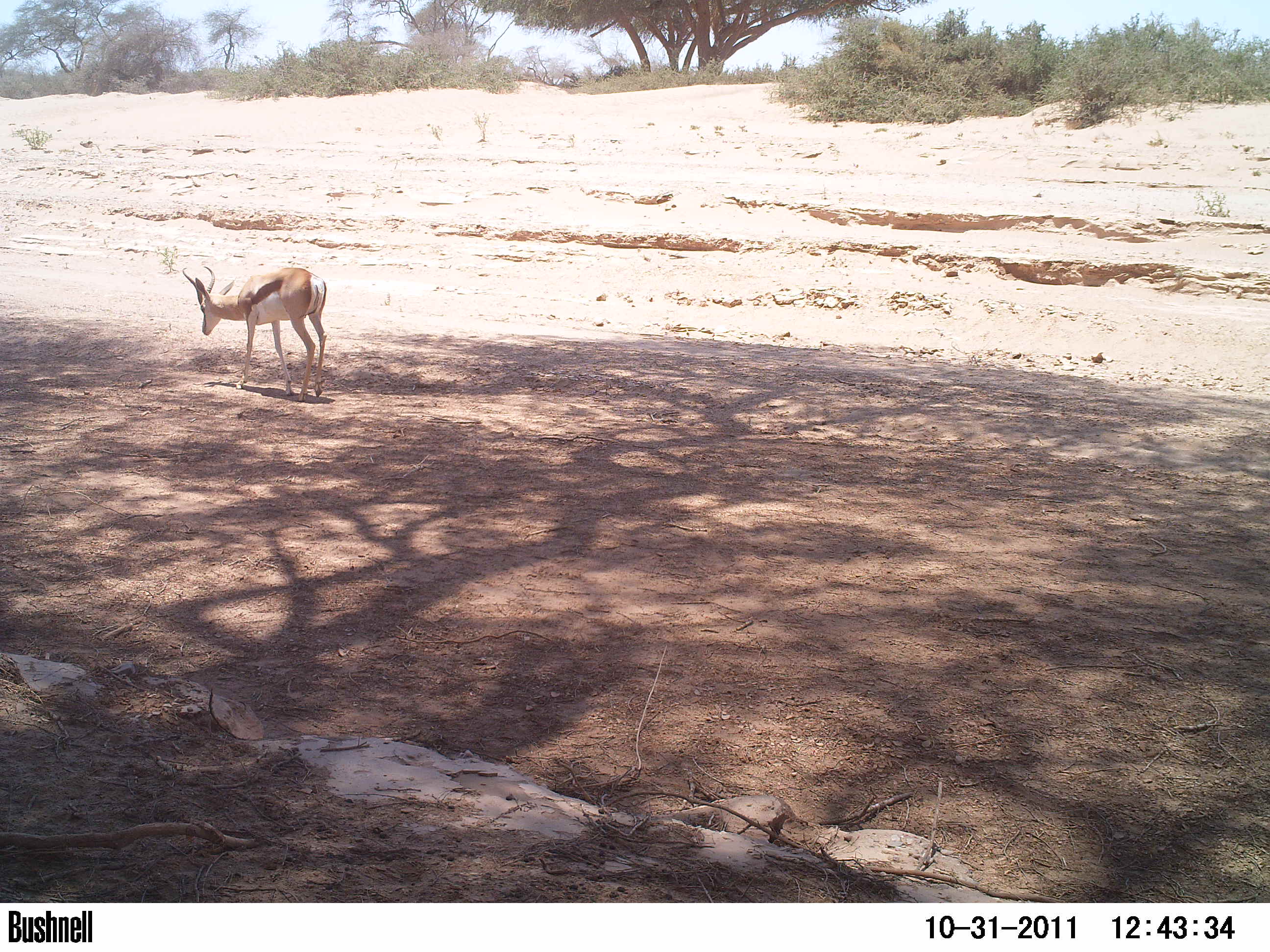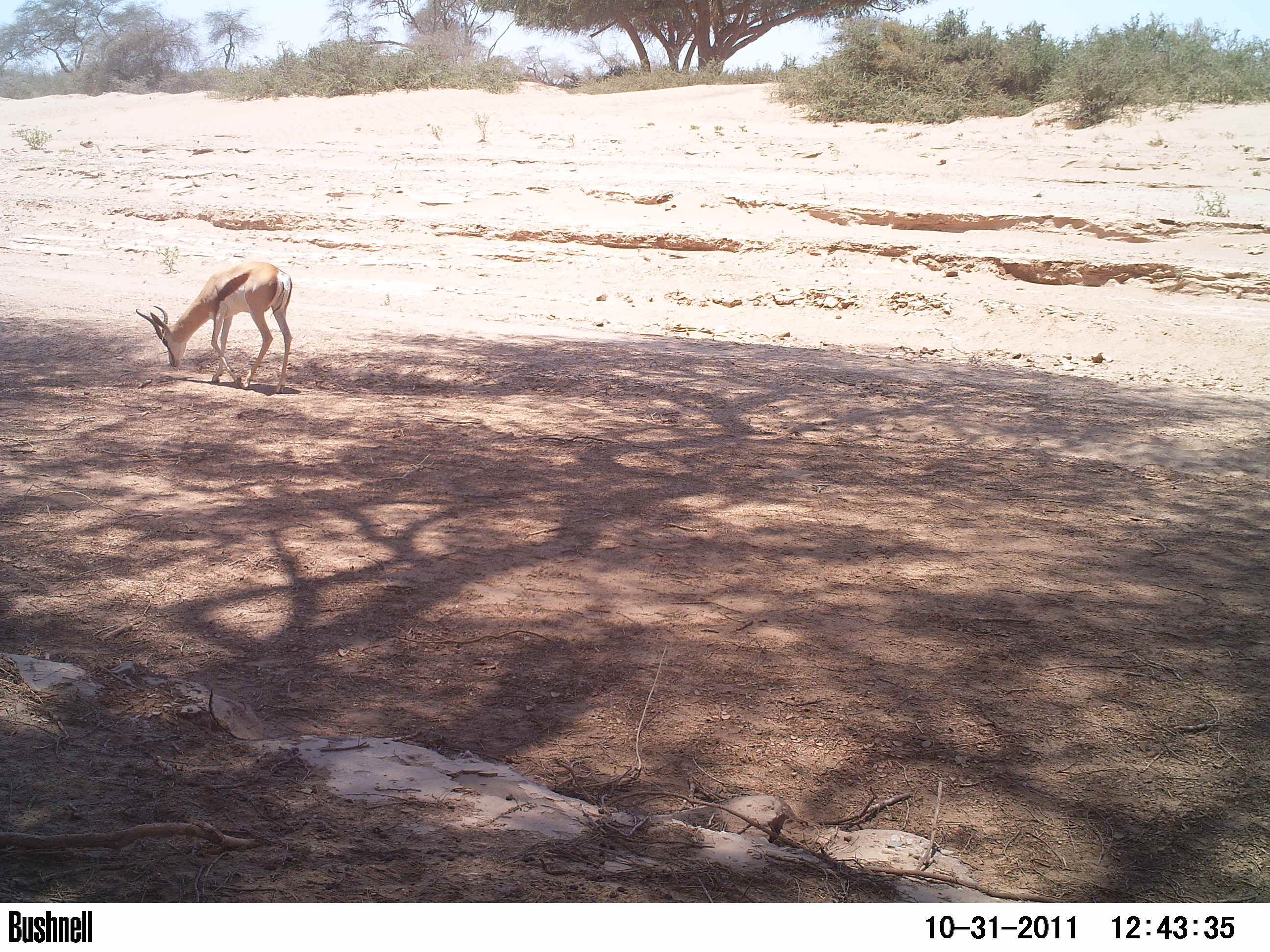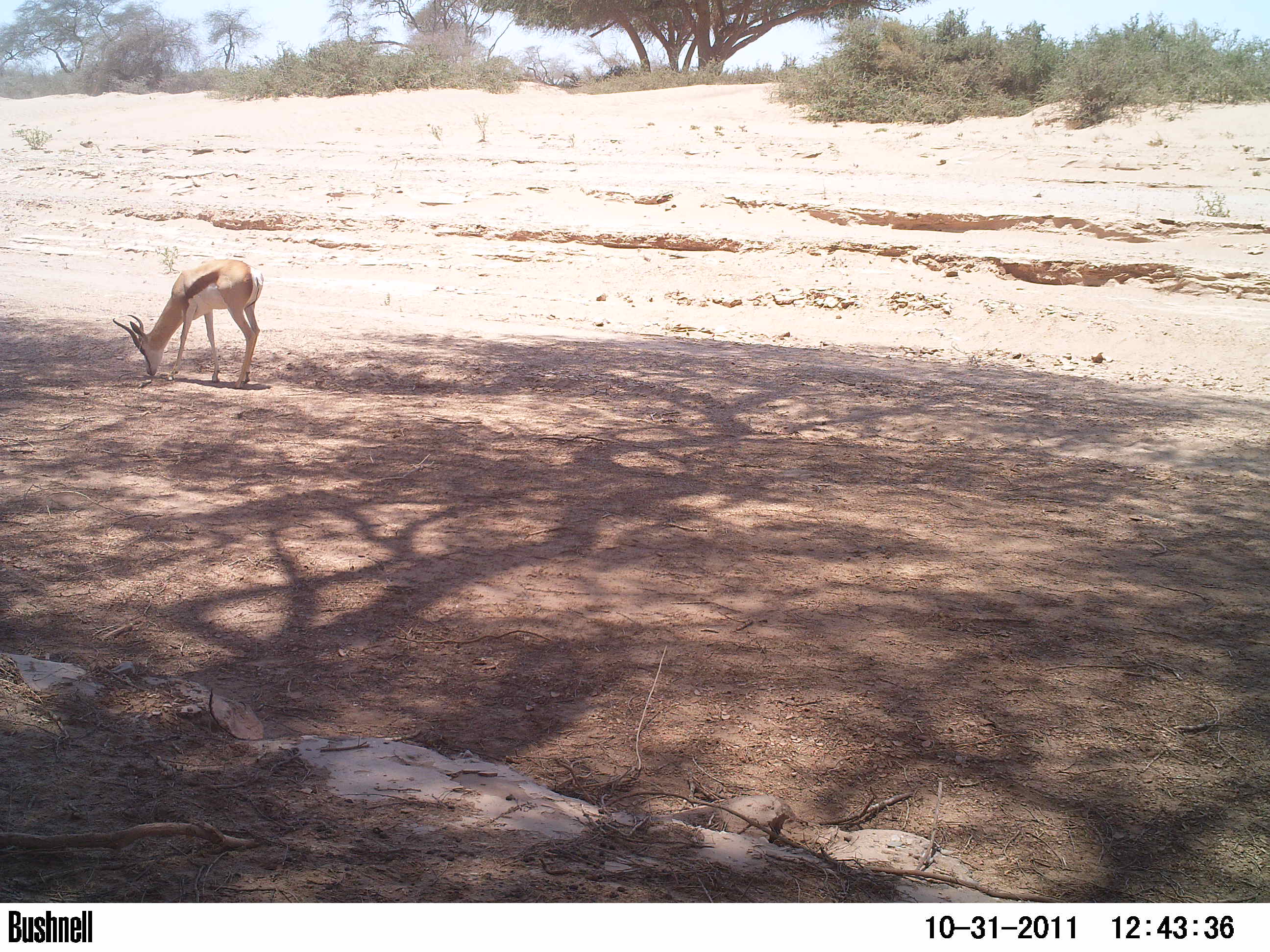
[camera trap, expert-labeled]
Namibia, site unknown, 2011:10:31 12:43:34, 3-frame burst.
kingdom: Animalia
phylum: Chordata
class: Mammalia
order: Artiodactyla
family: Bovidae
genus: Antidorcas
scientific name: Antidorcas marsupialis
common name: springbok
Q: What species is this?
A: Antidorcas marsupialis (springbok).